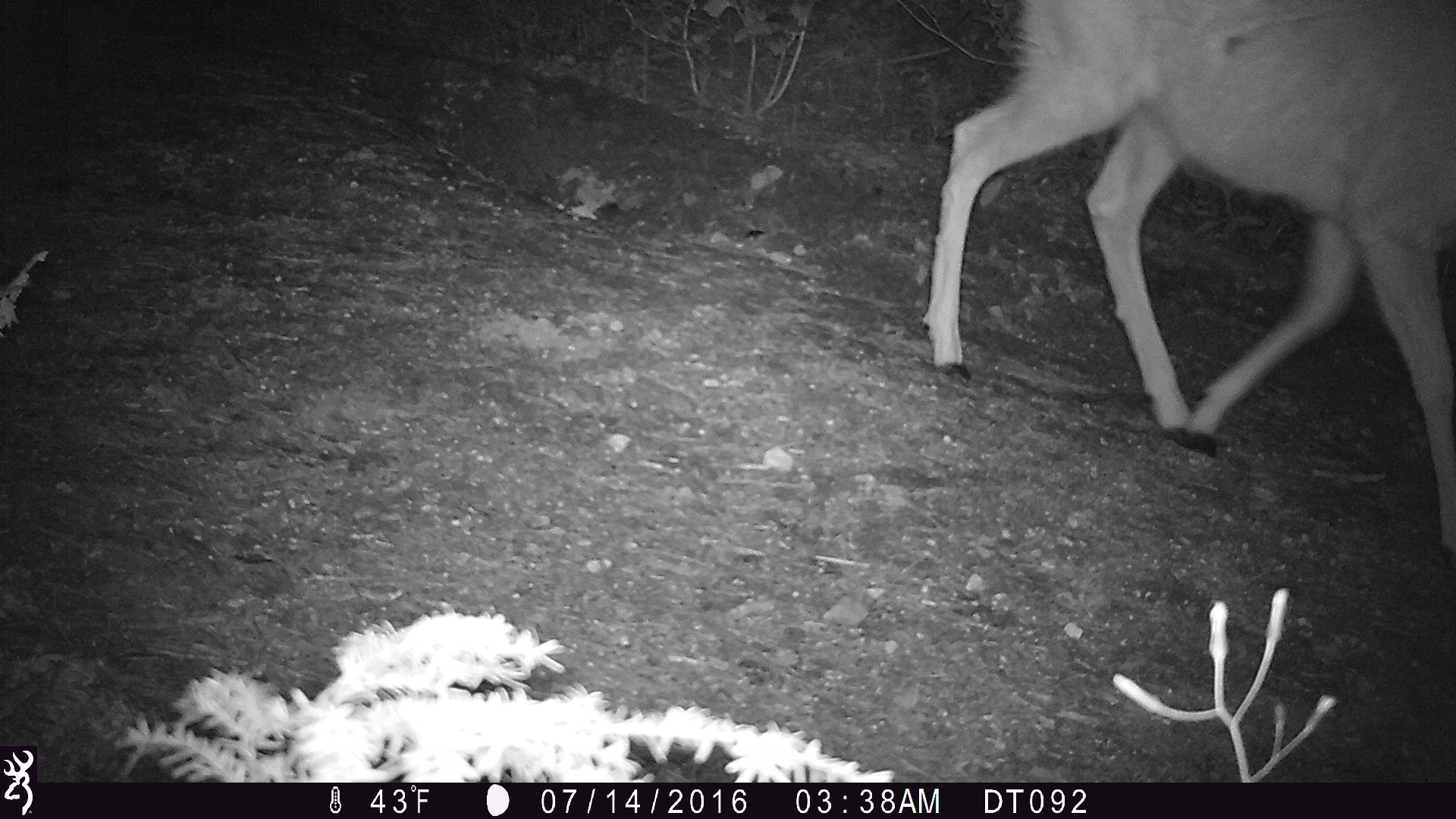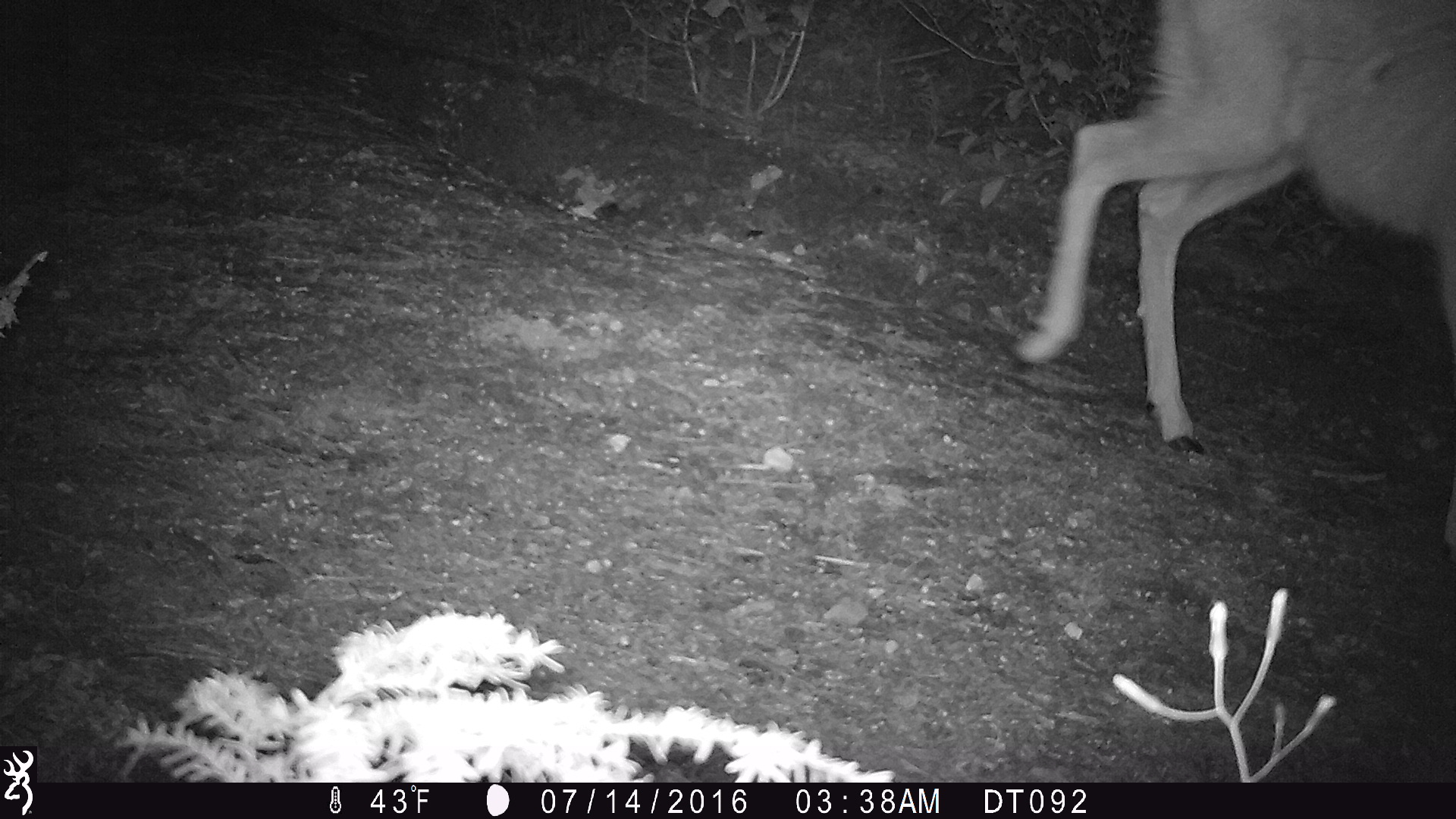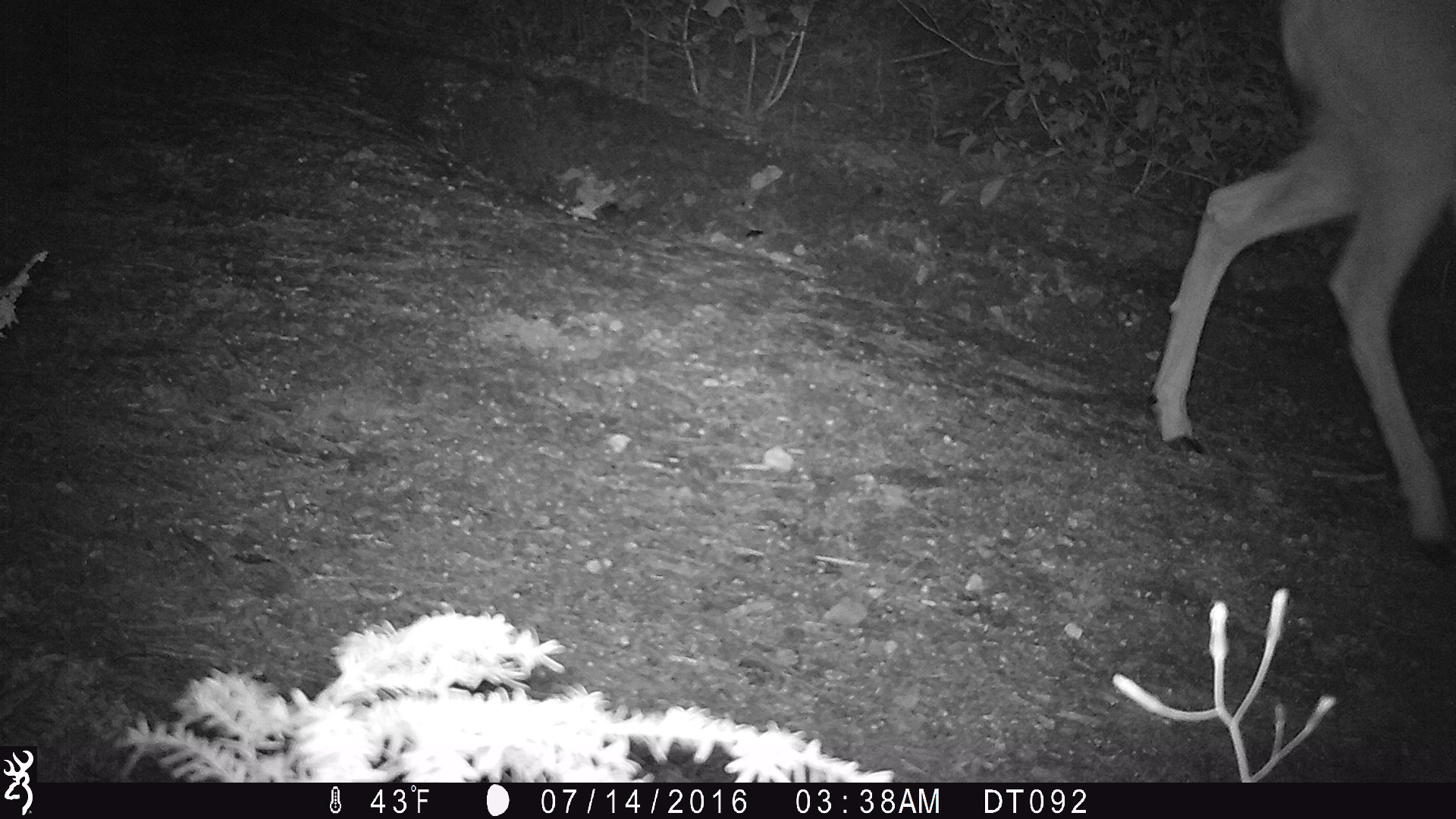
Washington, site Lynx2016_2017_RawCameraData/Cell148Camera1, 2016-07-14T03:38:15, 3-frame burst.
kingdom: Animalia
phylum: Chordata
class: Mammalia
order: Artiodactyla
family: Cervidae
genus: Odocoileus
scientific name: Odocoileus hemionus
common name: mule deer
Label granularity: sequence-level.